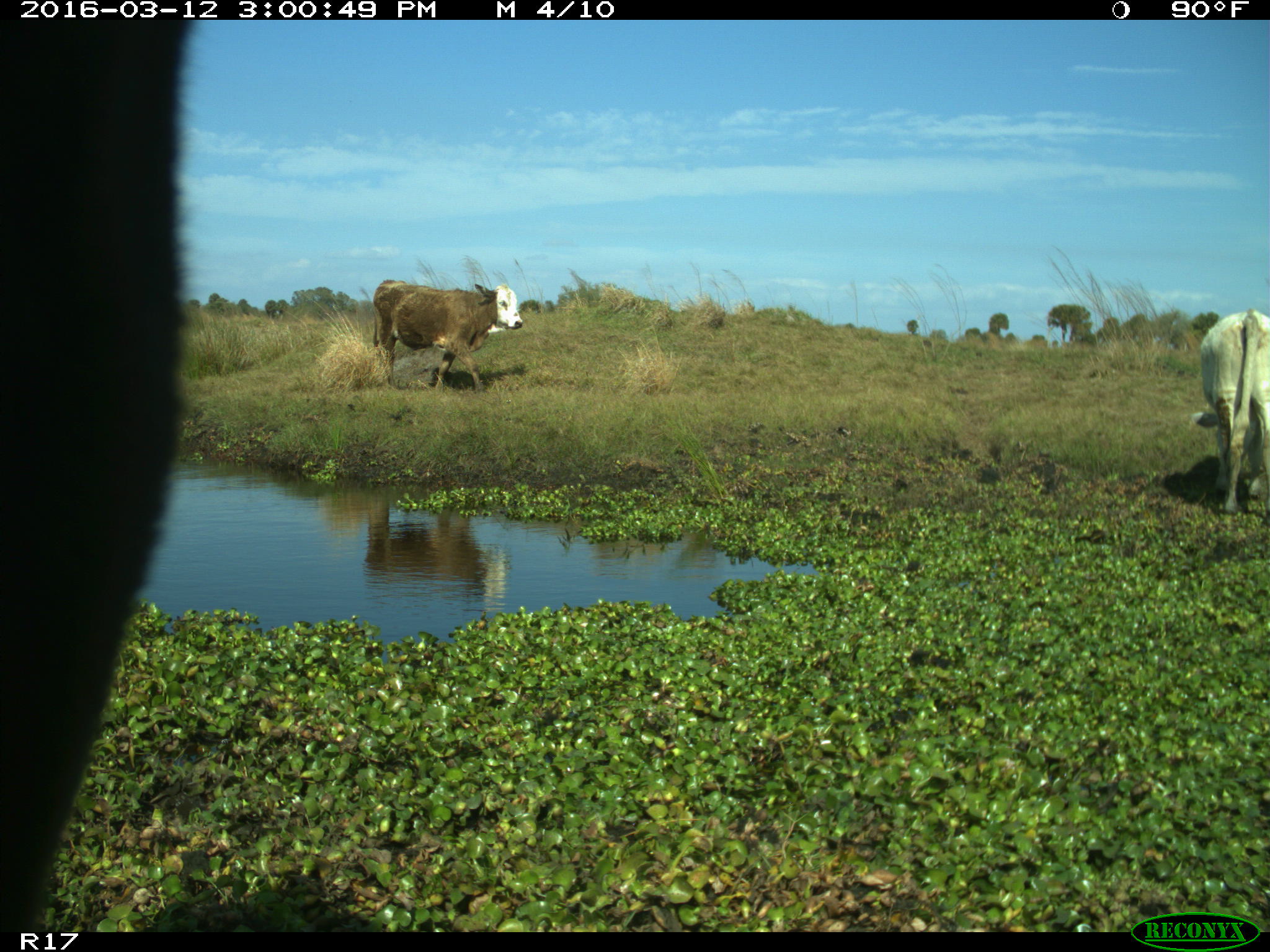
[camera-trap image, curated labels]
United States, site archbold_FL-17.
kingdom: Animalia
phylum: Chordata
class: Mammalia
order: Artiodactyla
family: Bovidae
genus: Bos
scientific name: Bos taurus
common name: domestic cow